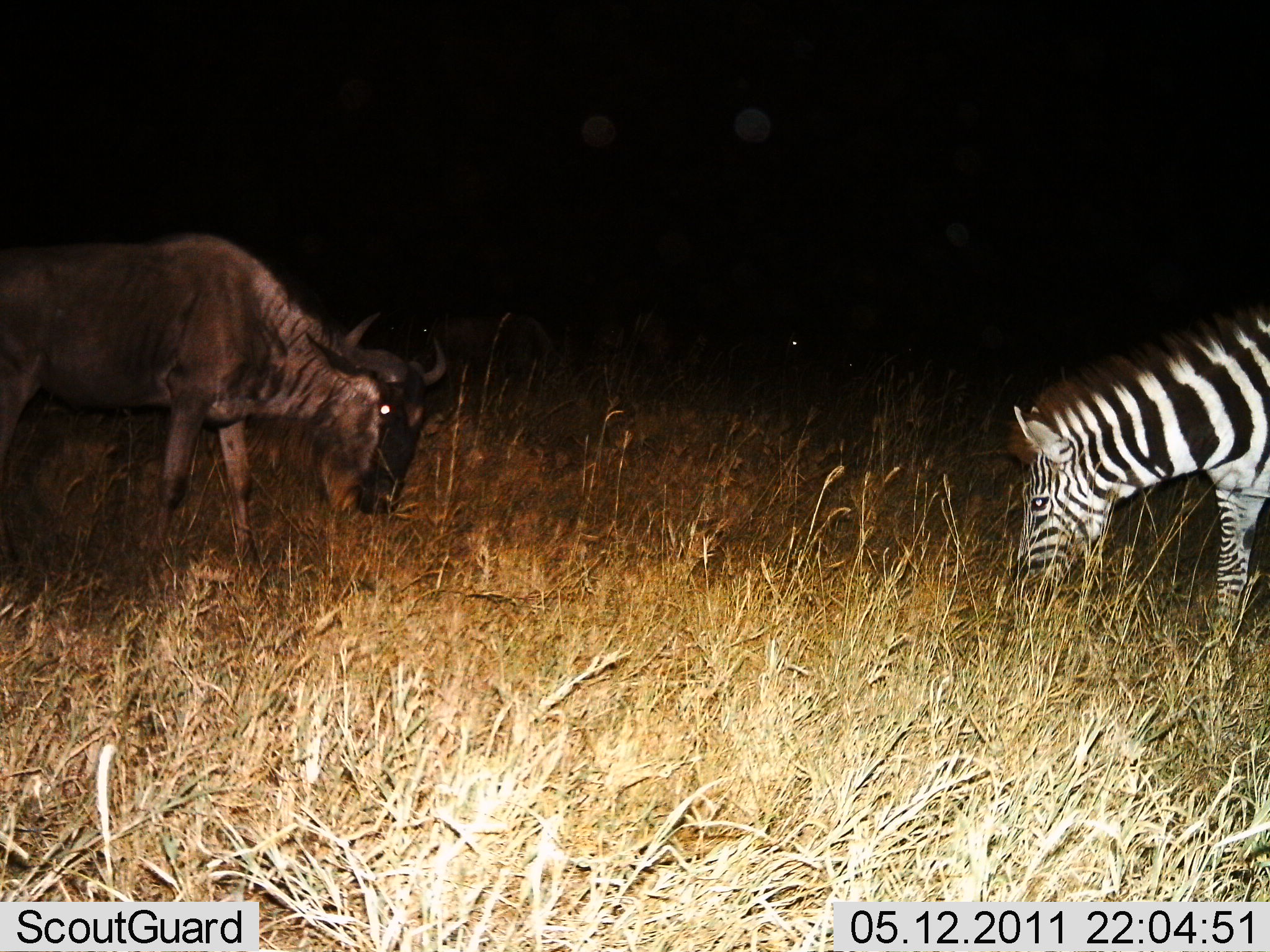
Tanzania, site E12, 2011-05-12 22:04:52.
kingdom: Animalia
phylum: Chordata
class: Mammalia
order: Artiodactyla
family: Bovidae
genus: Connochaetes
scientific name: Connochaetes taurinus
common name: blue wildebeest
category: wildebeest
Wildebeest (blue wildebeest) (Connochaetes taurinus), count 1. Behavior (volunteer vote fractions): standing 33%, resting 0%, moving 8%, interacting 0%. Young present (vote fraction): 0%. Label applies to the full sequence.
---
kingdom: Animalia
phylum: Chordata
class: Mammalia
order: Perissodactyla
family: Equidae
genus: Equus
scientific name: Equus quagga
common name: plains zebra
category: zebra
Zebra (plains zebra) (Equus quagga), count 1. Behavior (volunteer vote fractions): standing 25%, resting 0%, moving 0%, interacting 0%. Young present (vote fraction): 0%. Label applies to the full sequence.